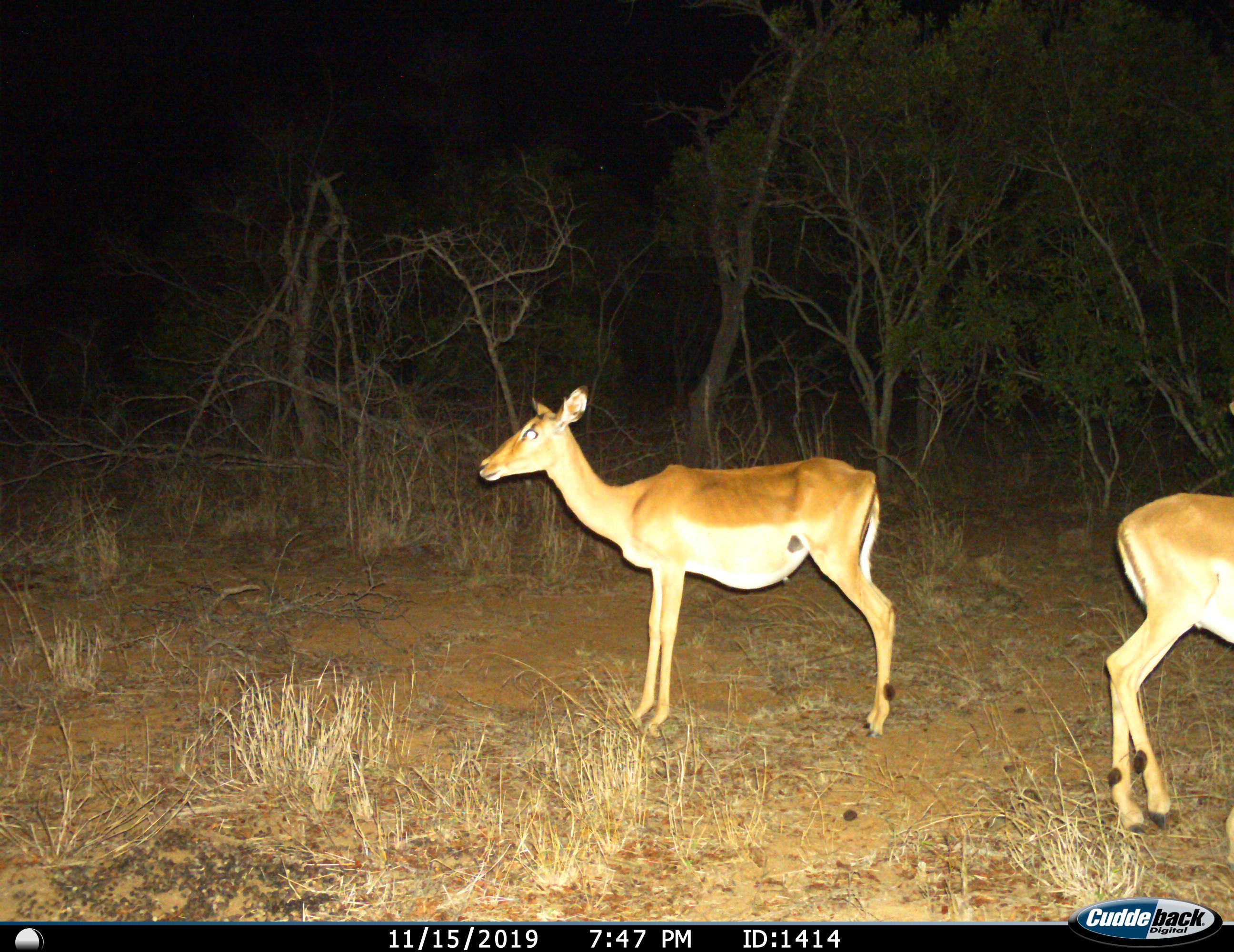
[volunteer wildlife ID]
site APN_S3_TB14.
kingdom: Animalia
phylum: Chordata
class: Mammalia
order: Artiodactyla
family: Bovidae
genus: Aepyceros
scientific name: Aepyceros melampus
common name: impala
Impala (Aepyceros melampus), count 2. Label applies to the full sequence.